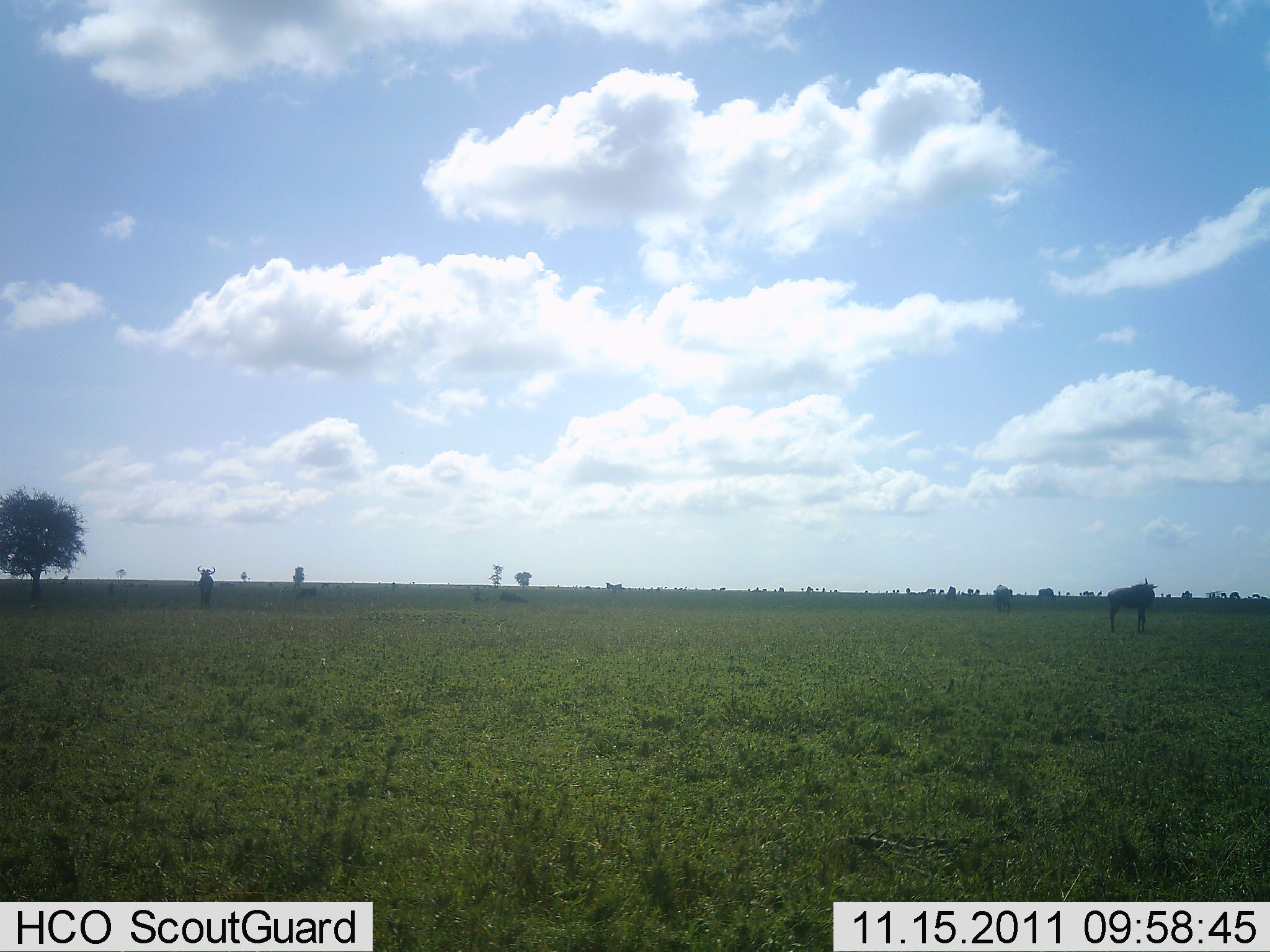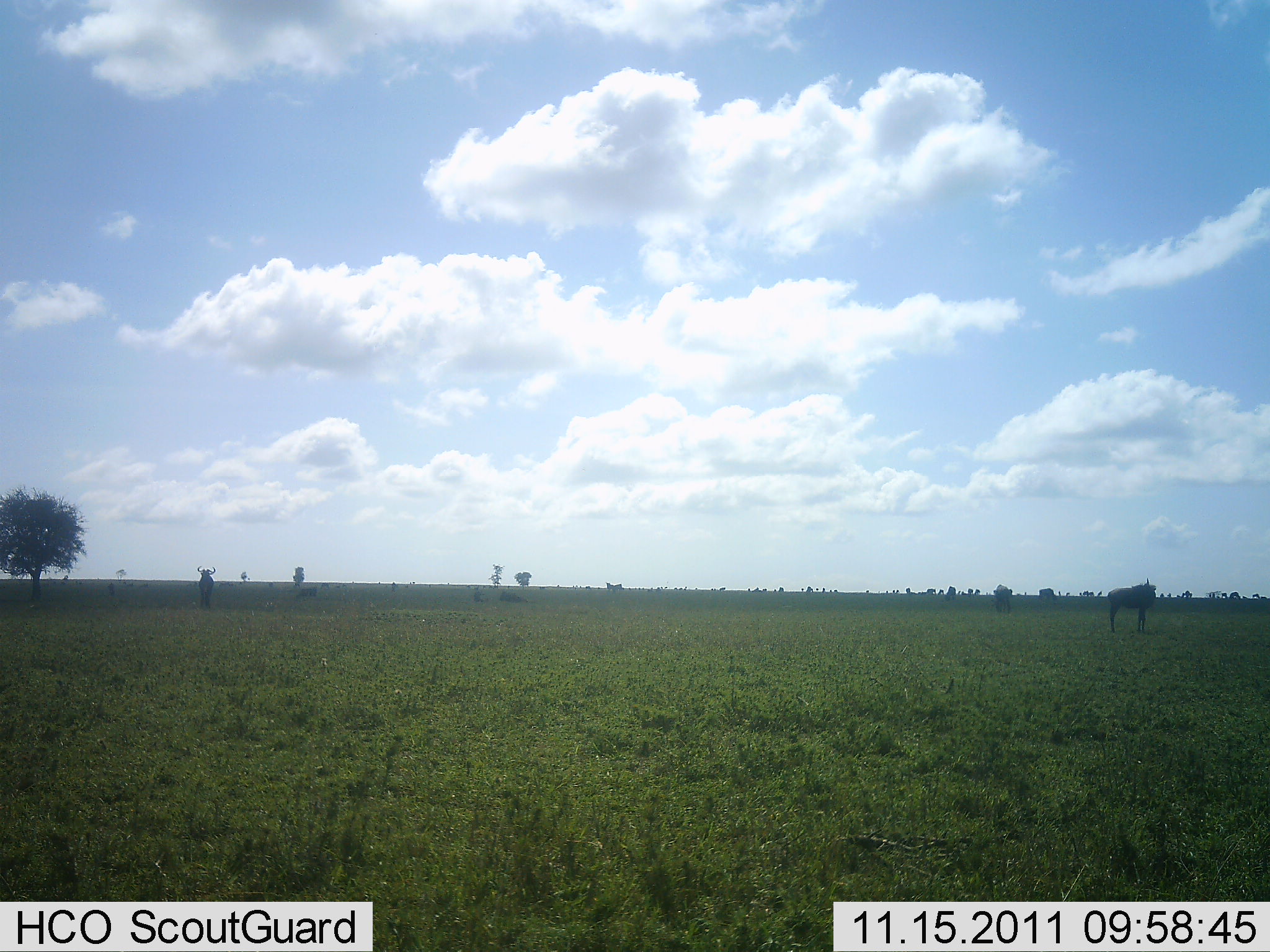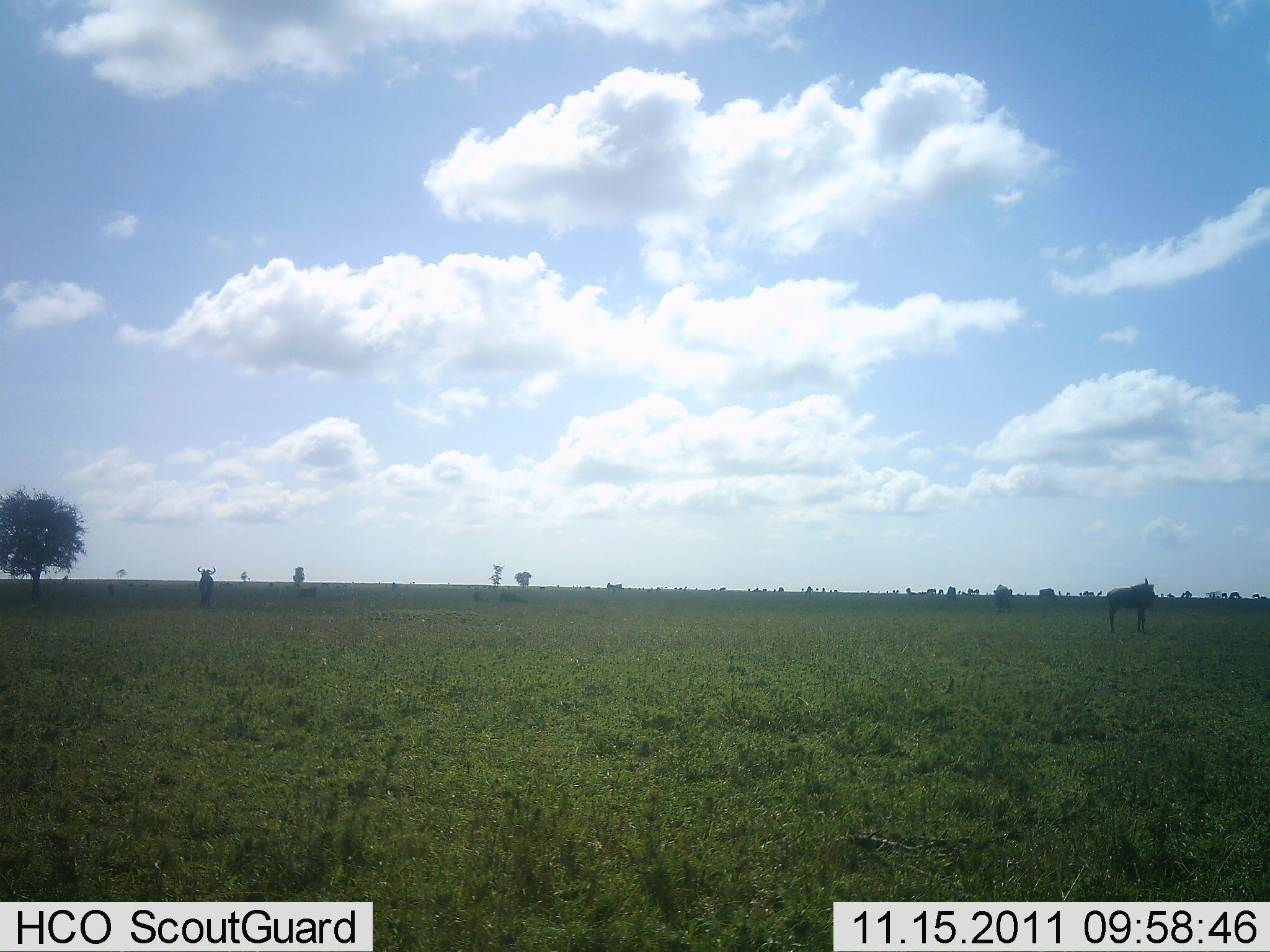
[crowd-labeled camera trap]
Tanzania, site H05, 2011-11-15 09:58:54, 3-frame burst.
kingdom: Animalia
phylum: Chordata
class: Mammalia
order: Artiodactyla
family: Bovidae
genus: Connochaetes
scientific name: Connochaetes taurinus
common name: blue wildebeest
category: wildebeest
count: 2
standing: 91%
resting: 0%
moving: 18%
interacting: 0%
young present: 0%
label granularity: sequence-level